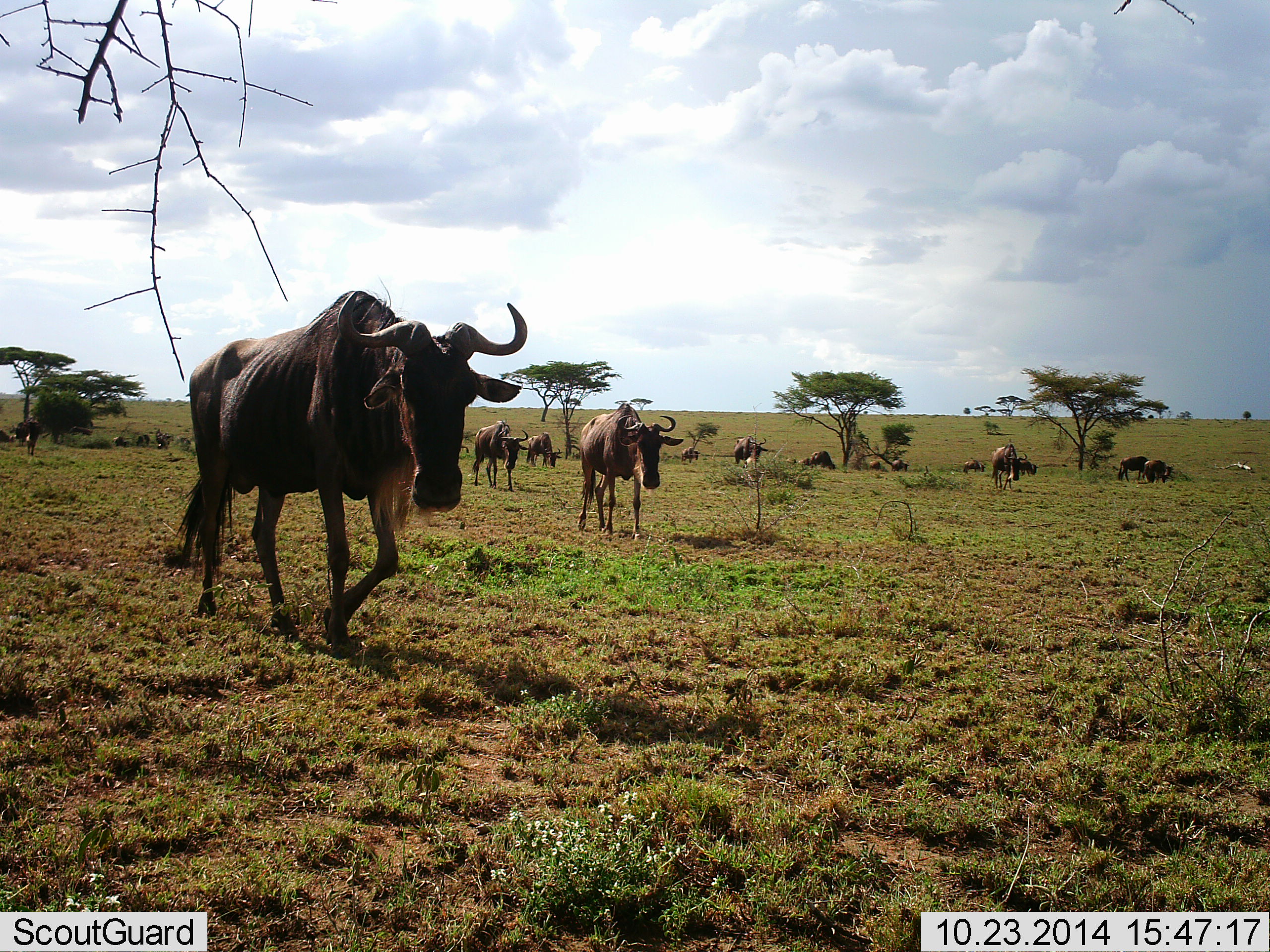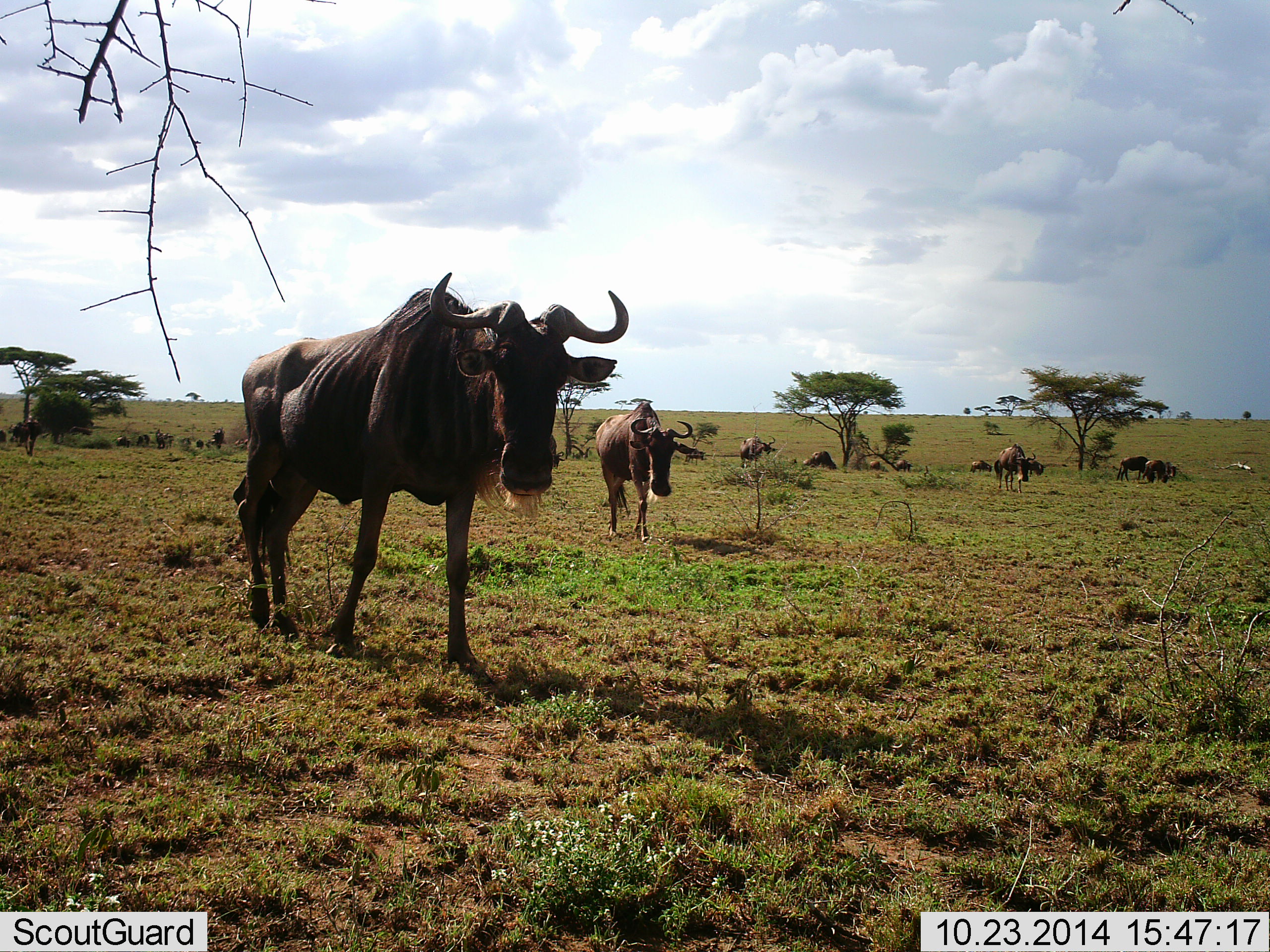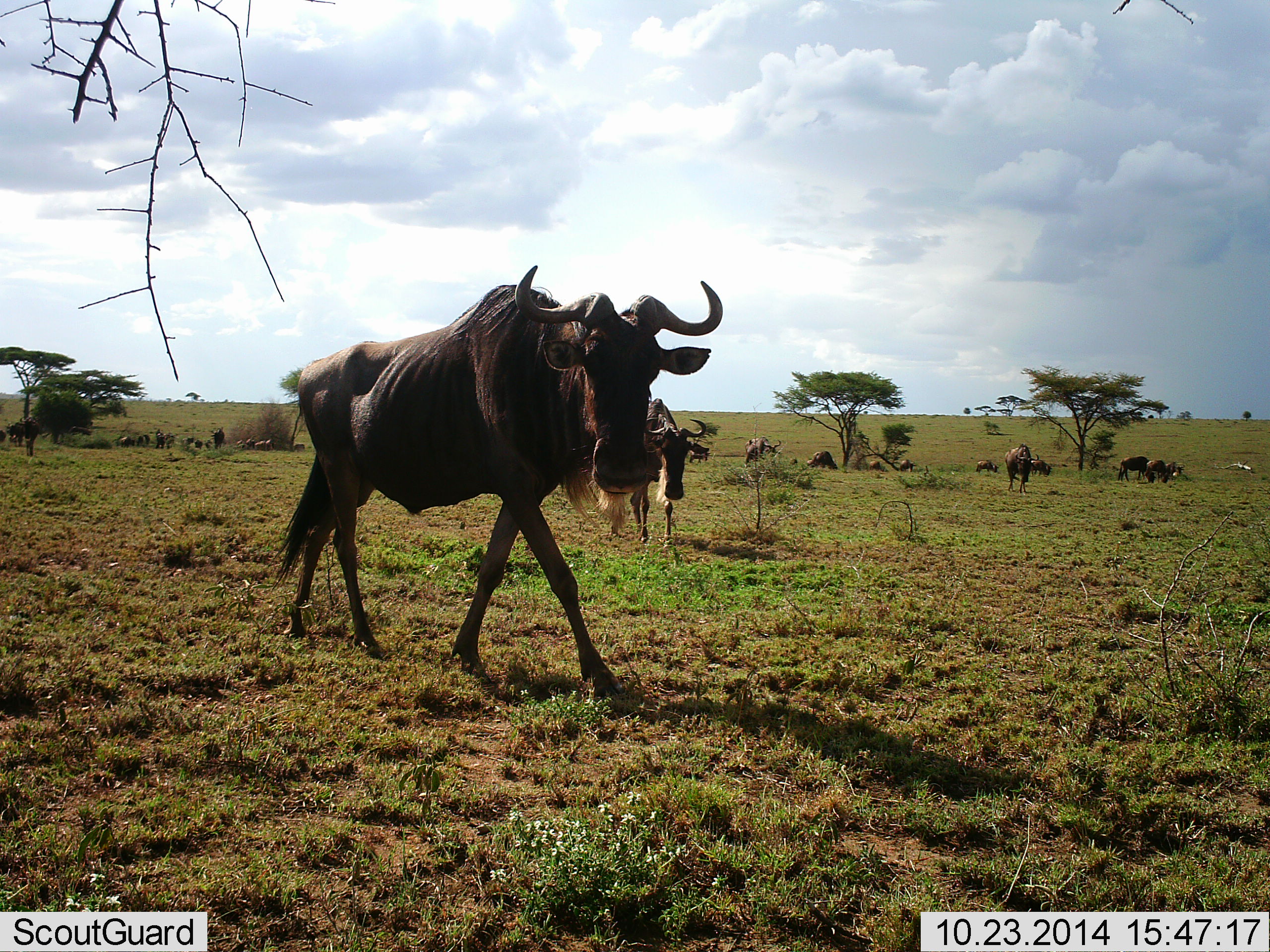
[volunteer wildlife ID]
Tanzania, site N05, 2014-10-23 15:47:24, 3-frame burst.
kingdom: Animalia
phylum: Chordata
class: Mammalia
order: Artiodactyla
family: Bovidae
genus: Connochaetes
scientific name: Connochaetes taurinus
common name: blue wildebeest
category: wildebeest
Wildebeest (blue wildebeest) (Connochaetes taurinus), count 11-50. Behavior (volunteer vote fractions): standing 50%, resting 0%, moving 90%, interacting 0%. Young present (vote fraction): 0%. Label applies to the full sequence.